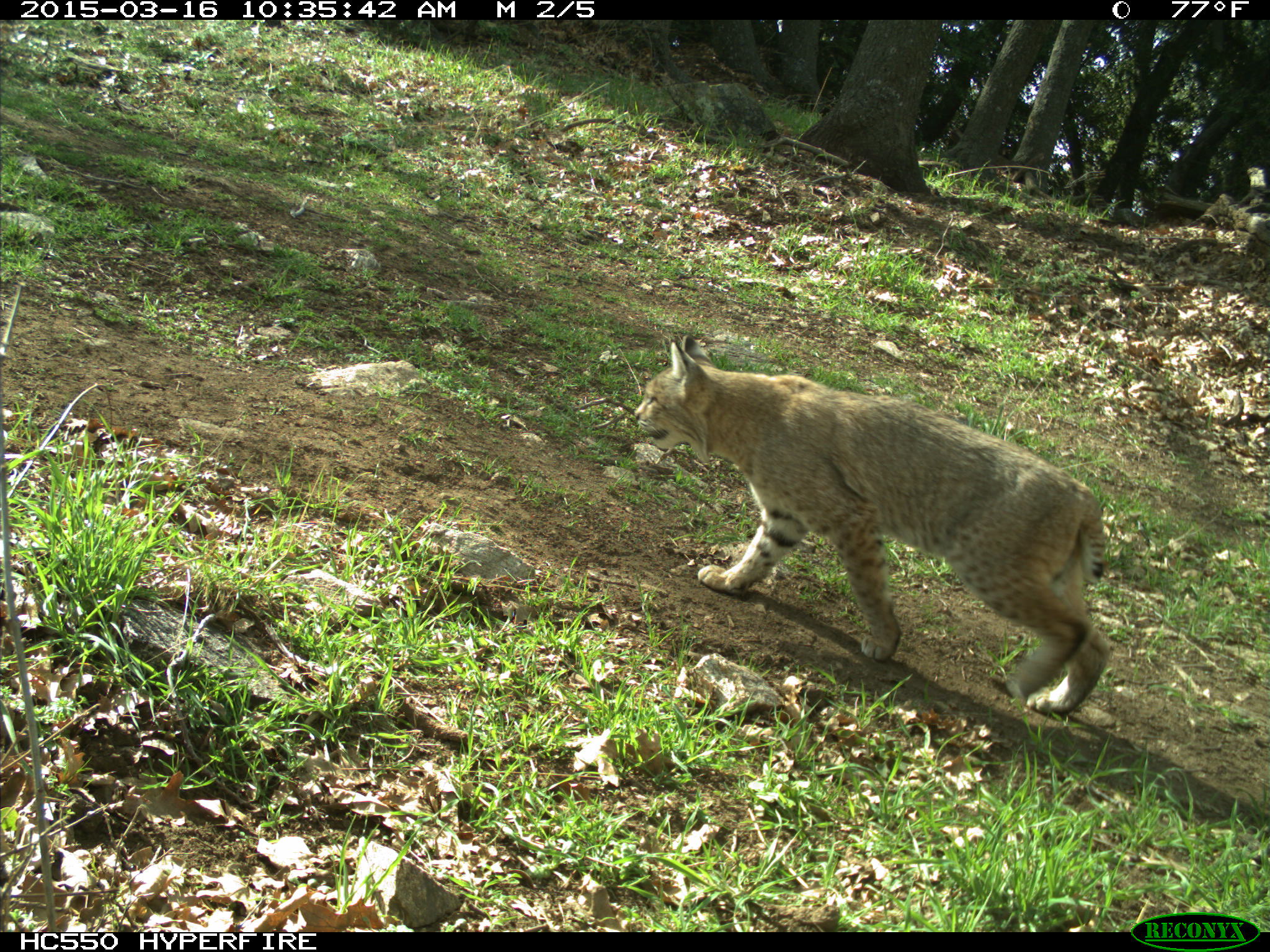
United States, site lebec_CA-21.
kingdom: Animalia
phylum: Chordata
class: Mammalia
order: Carnivora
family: Felidae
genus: Lynx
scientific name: Lynx rufus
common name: bobcat